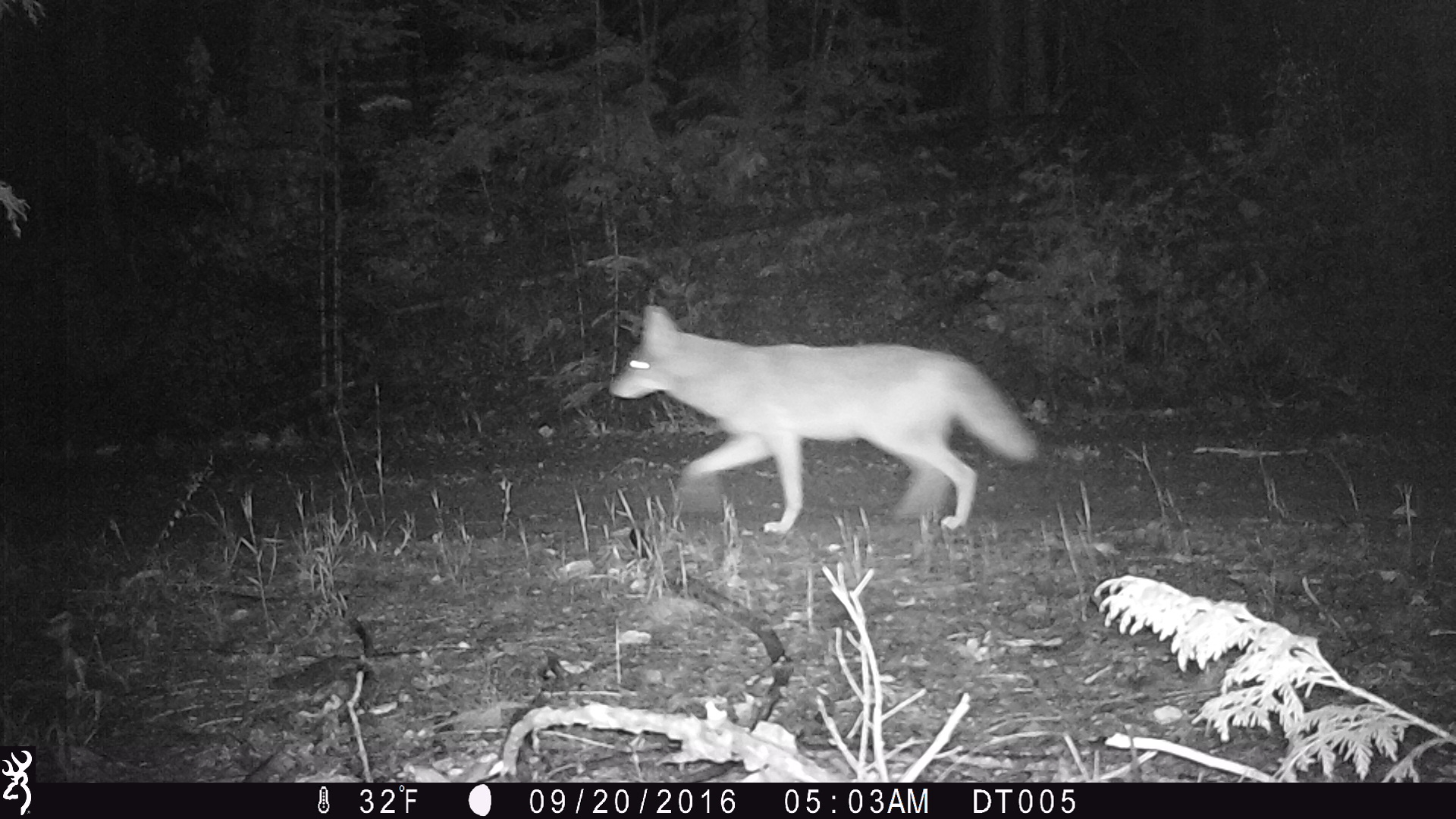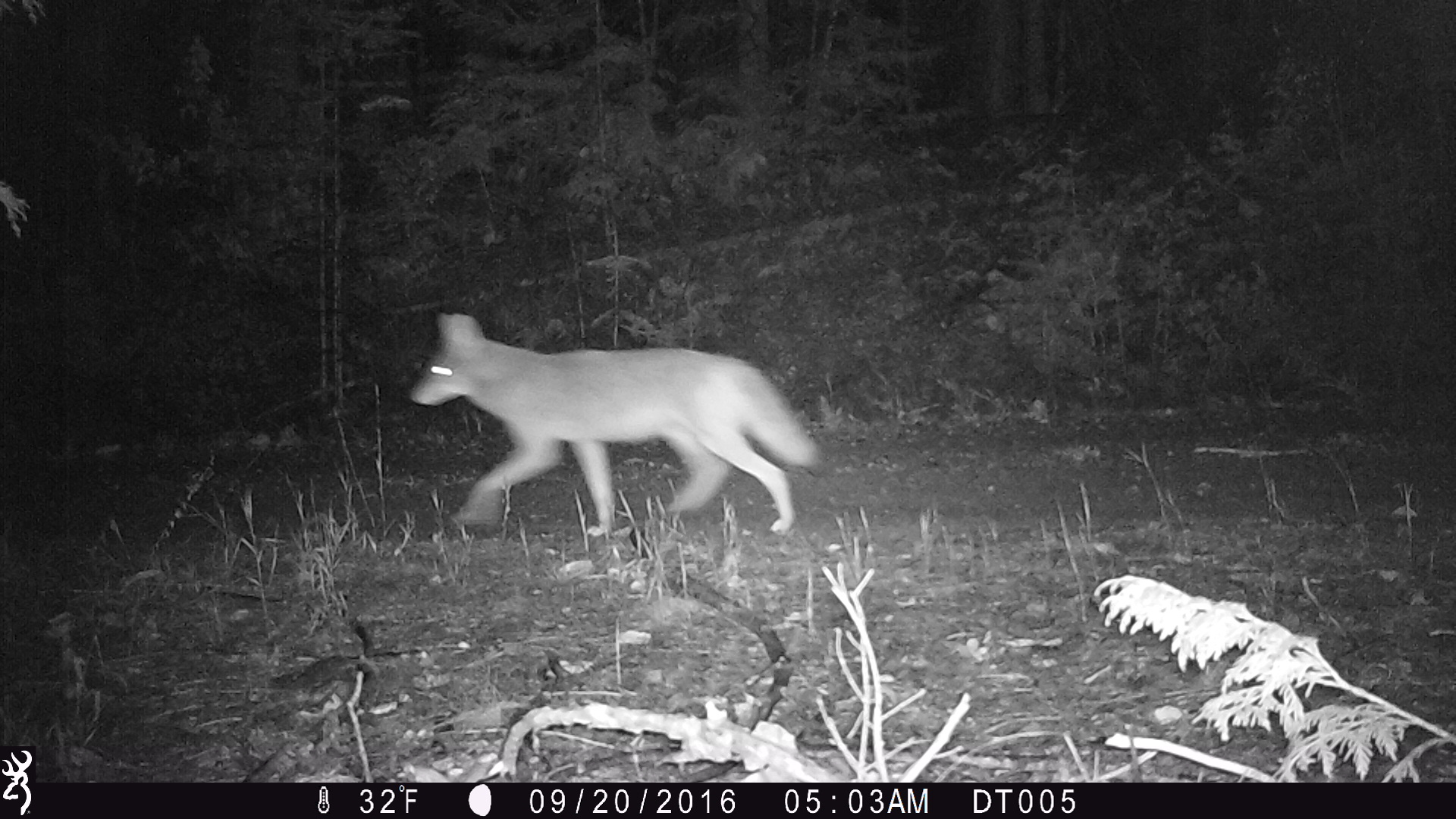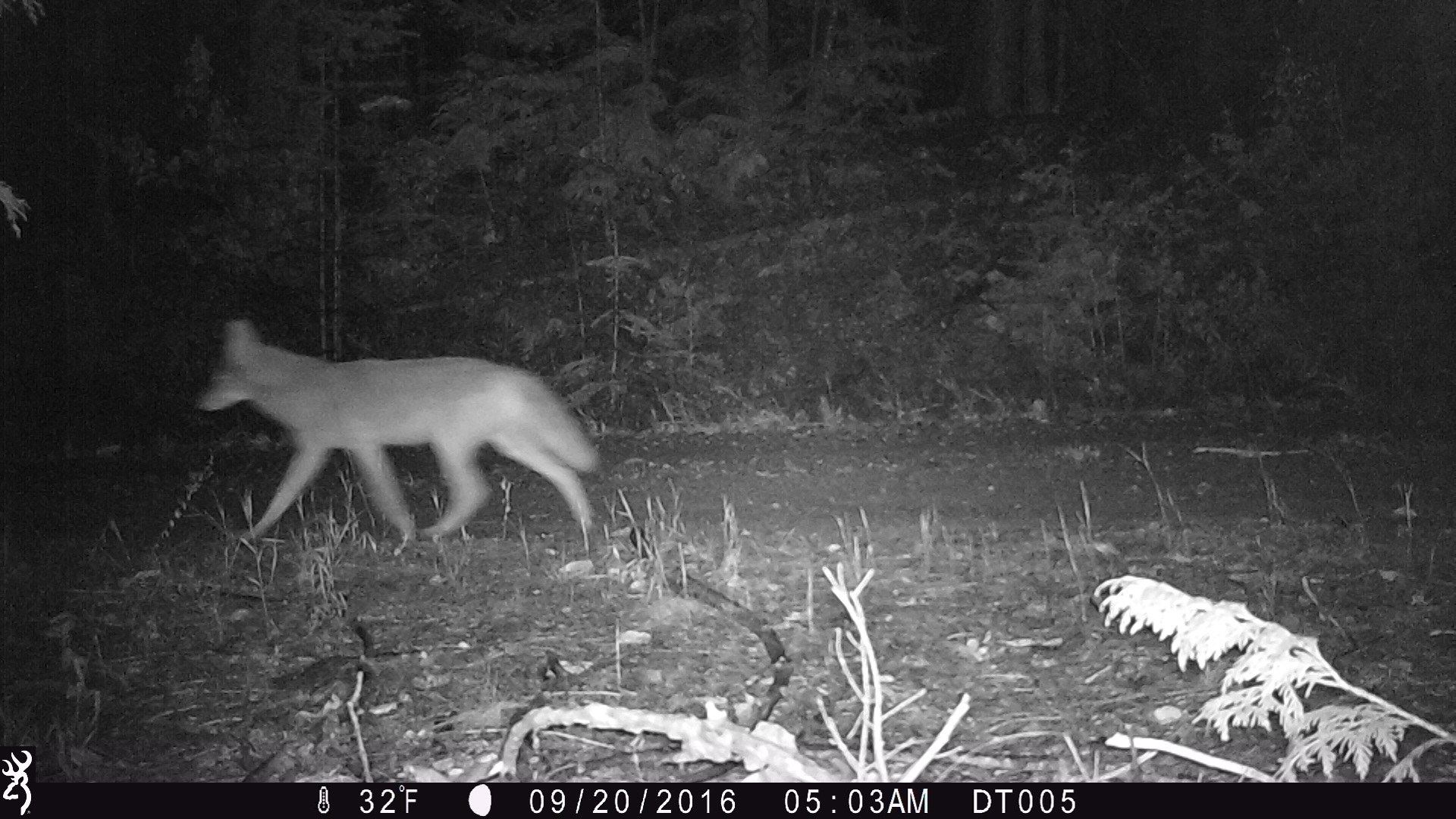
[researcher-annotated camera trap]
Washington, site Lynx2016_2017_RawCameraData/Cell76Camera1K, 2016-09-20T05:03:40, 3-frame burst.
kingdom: Animalia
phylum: Chordata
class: Mammalia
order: Carnivora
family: Canidae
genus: Canis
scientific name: Canis latrans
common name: coyote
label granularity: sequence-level